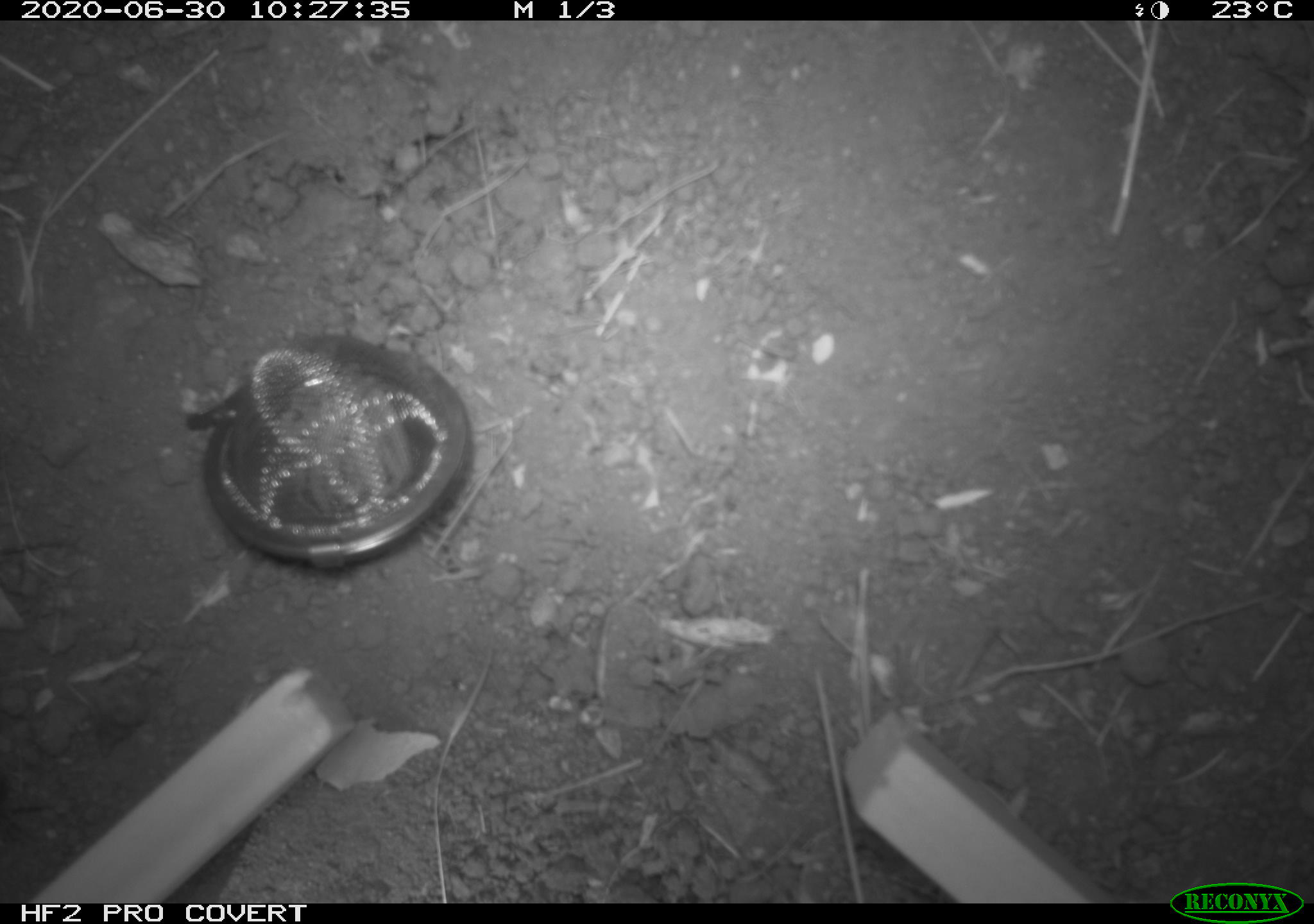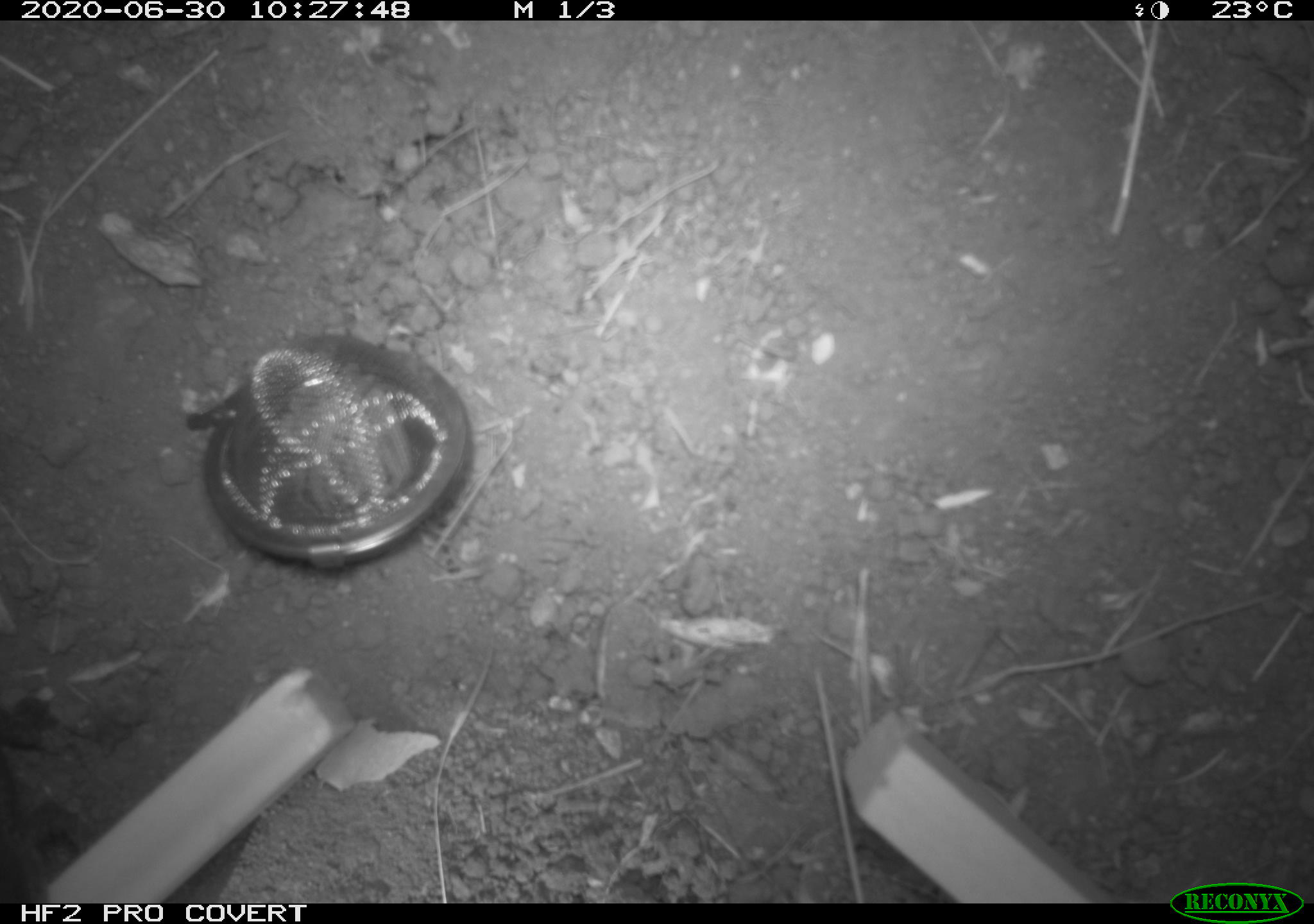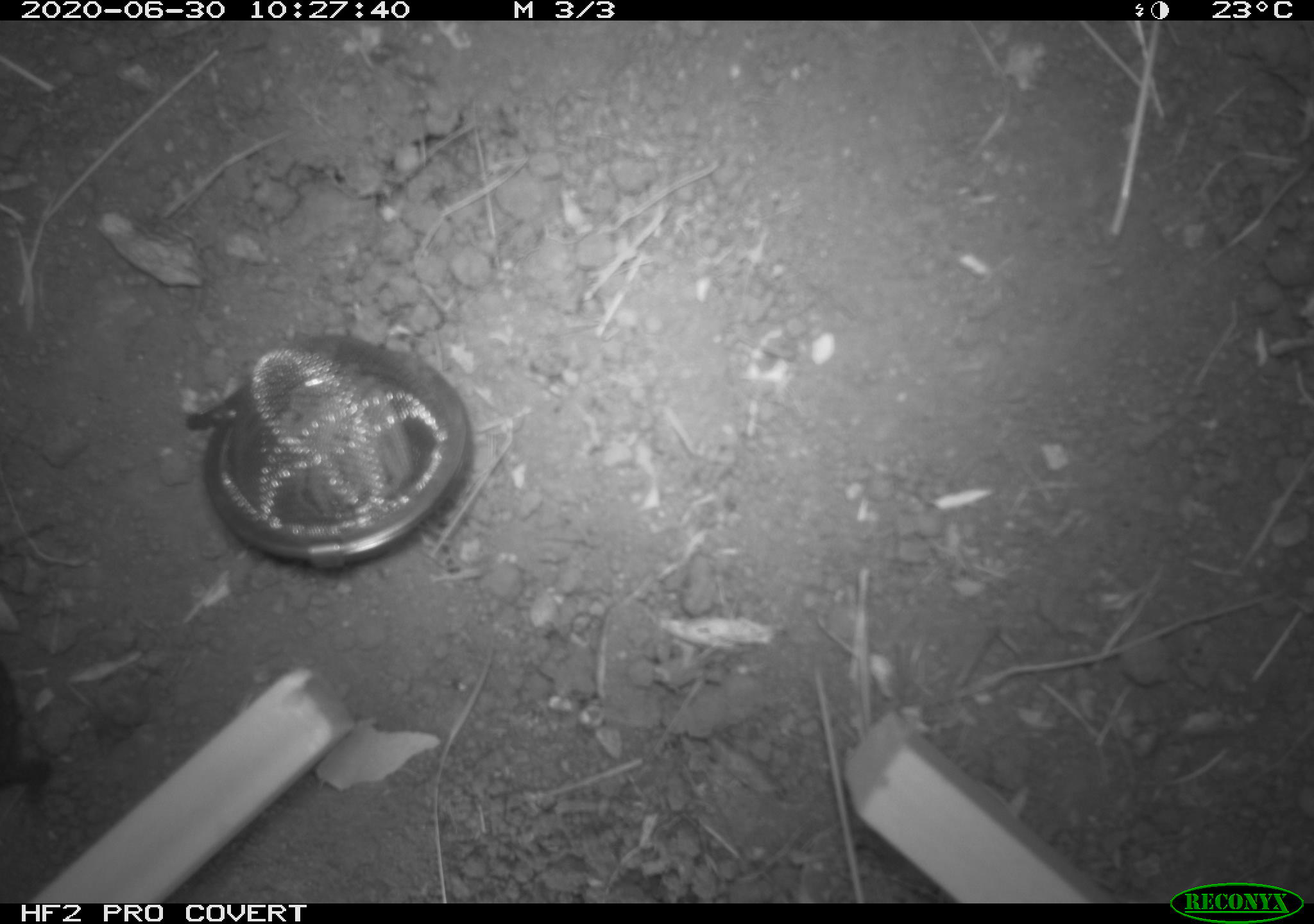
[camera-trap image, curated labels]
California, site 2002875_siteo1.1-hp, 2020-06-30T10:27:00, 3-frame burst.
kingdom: Animalia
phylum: Chordata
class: Reptilia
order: Squamata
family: Phrynosomatidae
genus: Sceloporus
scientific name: Sceloporus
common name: spiny lizards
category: sceloporus species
Sceloporus species (spiny lizards) (Sceloporus).